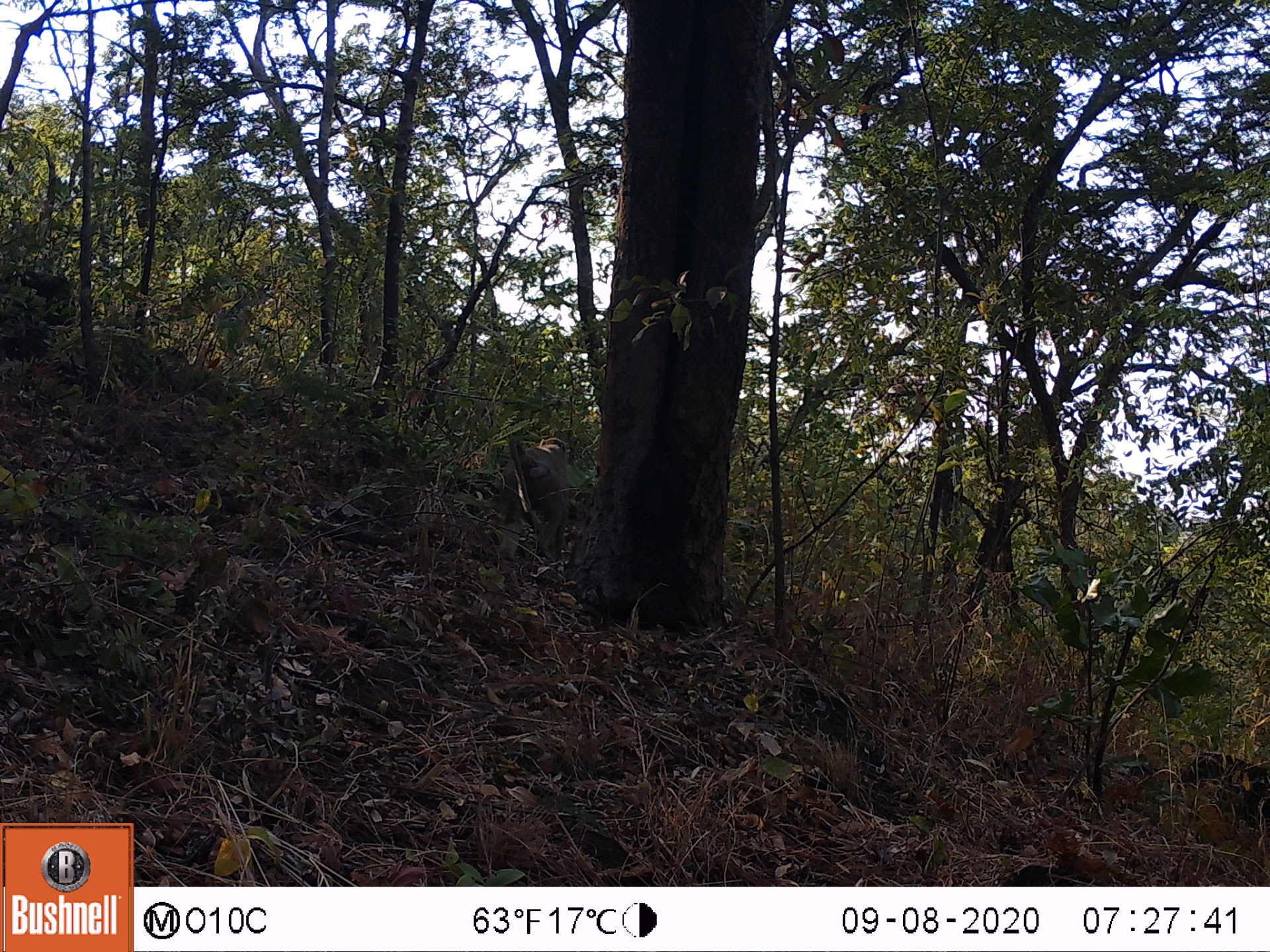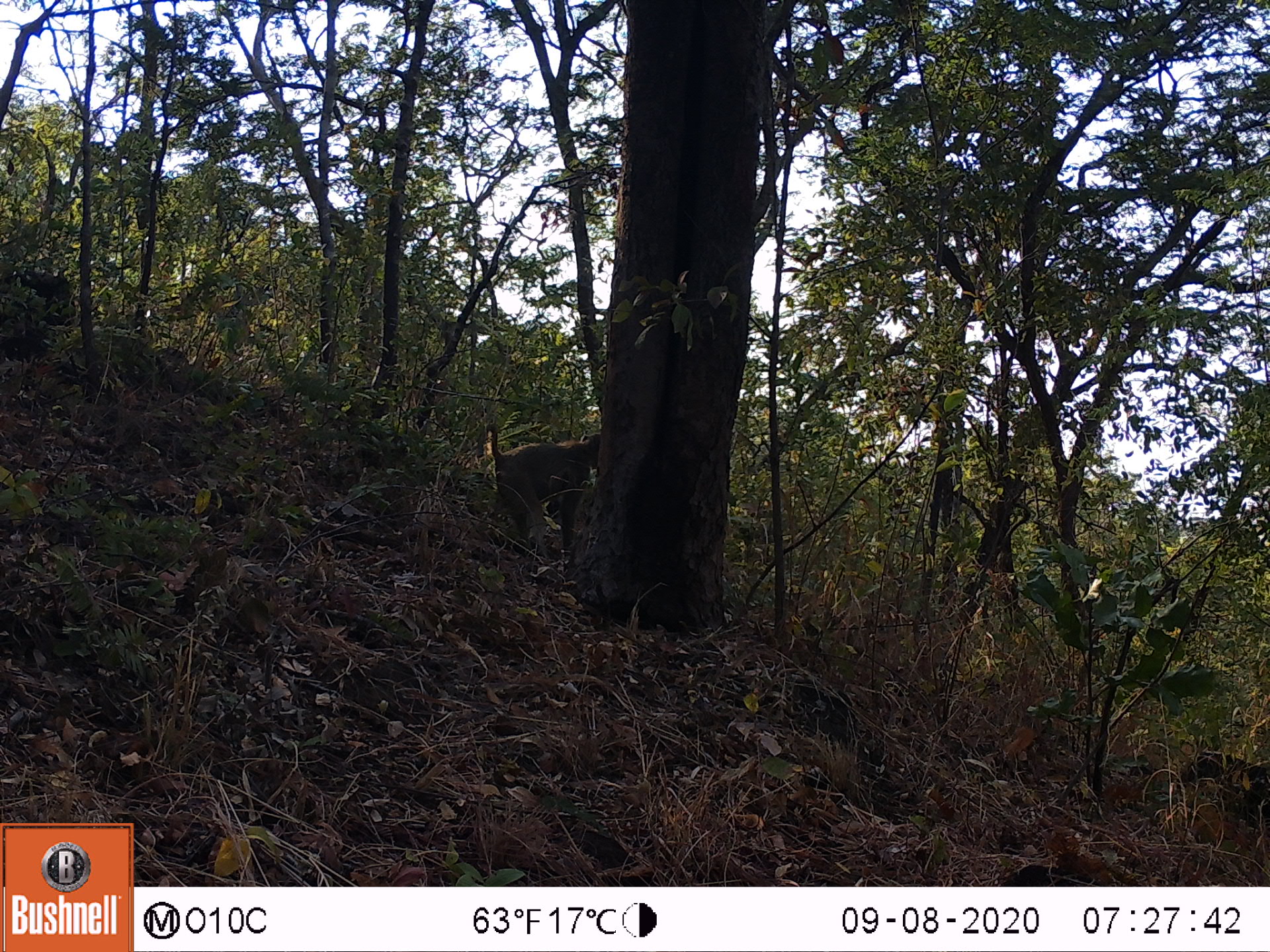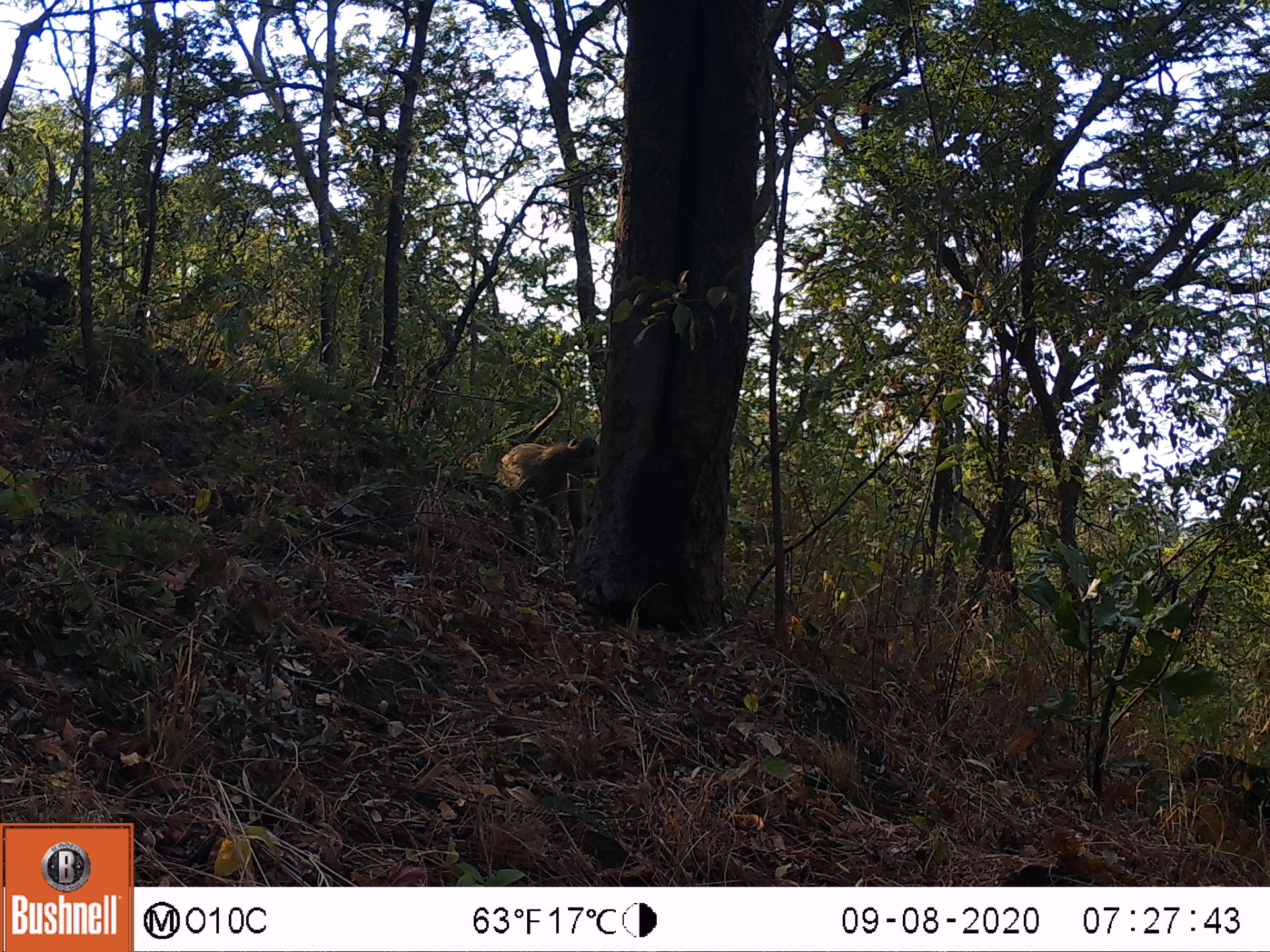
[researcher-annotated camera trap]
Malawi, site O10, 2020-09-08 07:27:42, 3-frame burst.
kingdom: Animalia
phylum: Chordata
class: Mammalia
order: Primates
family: Cercopithecidae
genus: Papio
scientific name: Papio cynocephalus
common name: yellow baboon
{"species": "yellow baboon (Papio cynocephalus)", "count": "1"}